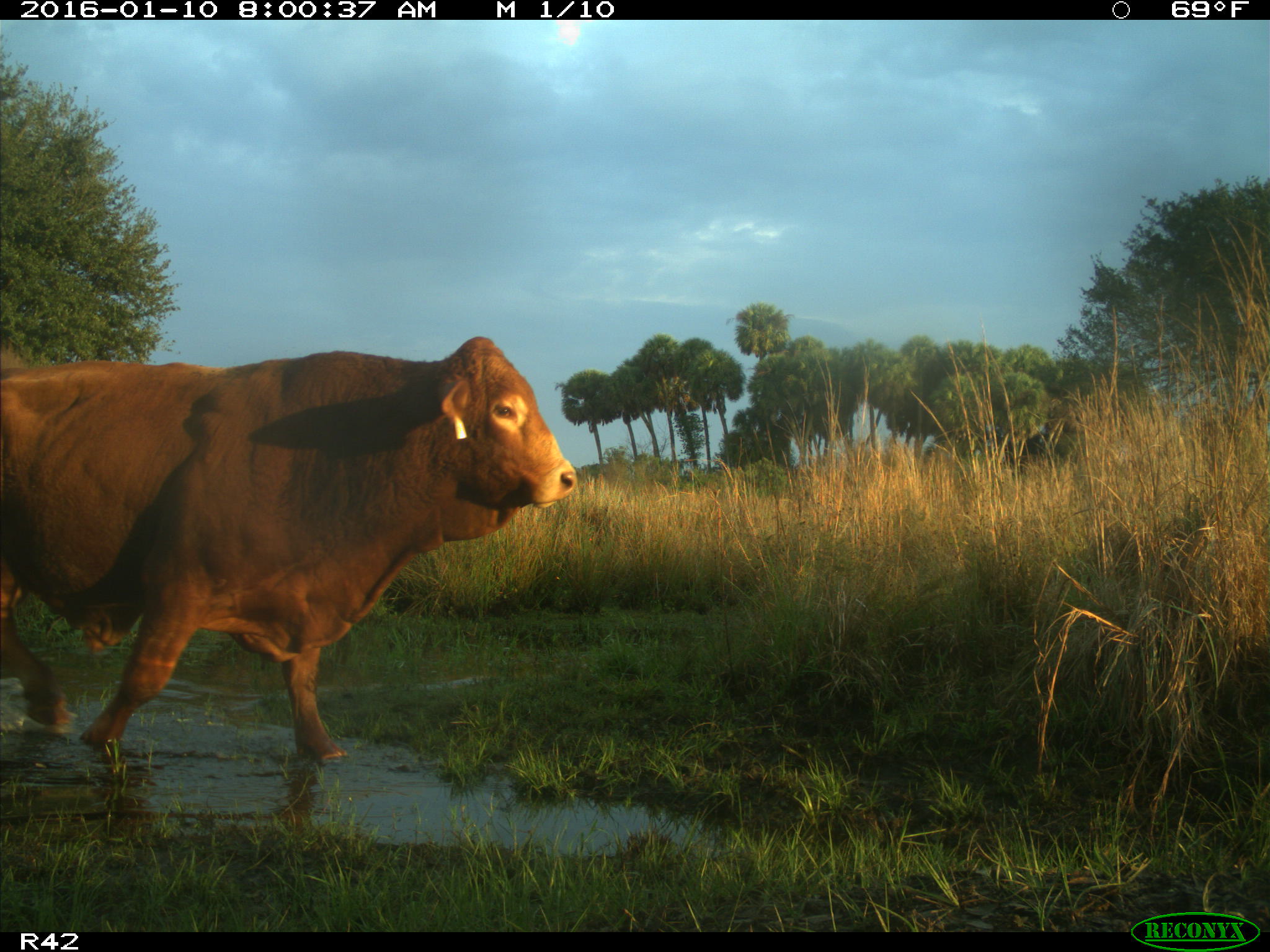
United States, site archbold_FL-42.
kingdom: Animalia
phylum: Chordata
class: Mammalia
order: Artiodactyla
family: Bovidae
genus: Bos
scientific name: Bos taurus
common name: domestic cow